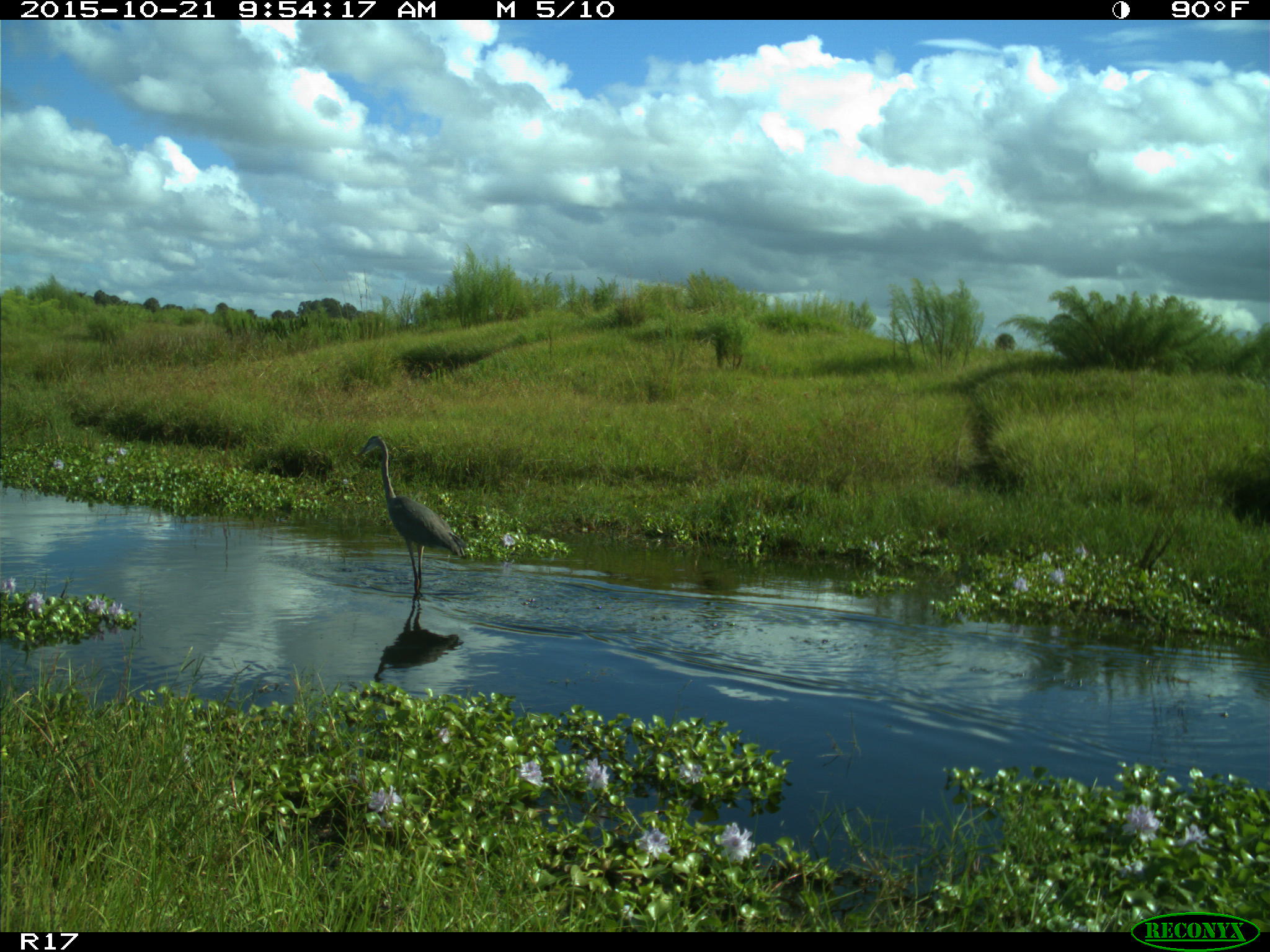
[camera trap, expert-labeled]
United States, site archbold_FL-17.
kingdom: Animalia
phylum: Chordata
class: Aves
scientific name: Aves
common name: birds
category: unidentified bird